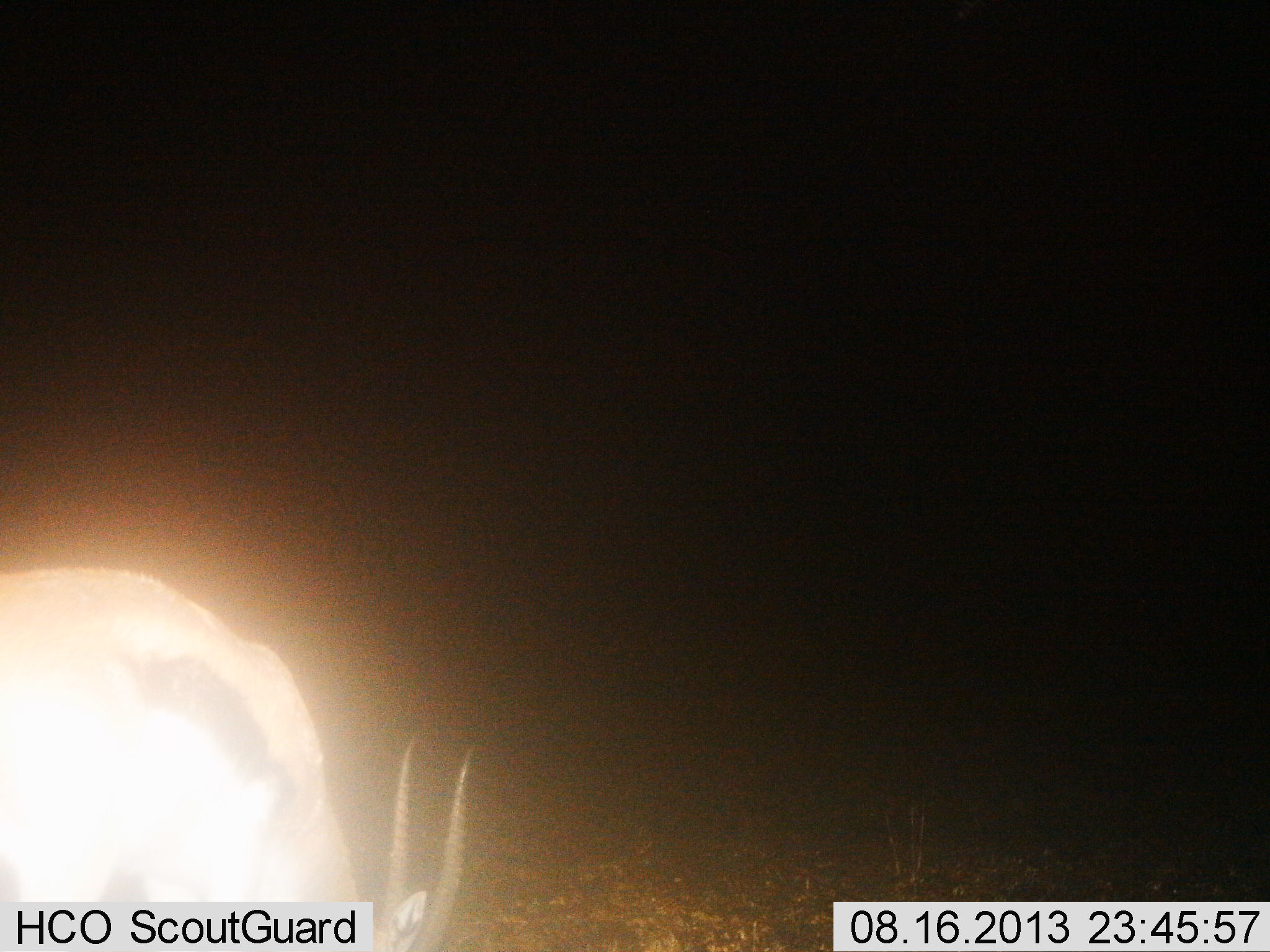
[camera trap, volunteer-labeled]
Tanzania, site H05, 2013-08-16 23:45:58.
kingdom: Animalia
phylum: Chordata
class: Mammalia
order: Artiodactyla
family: Bovidae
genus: Eudorcas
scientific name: Eudorcas thomsonii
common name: thomson's gazelle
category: gazellethomsons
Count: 1.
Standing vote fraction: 20%.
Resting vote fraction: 0%.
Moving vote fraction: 10%.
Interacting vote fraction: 0%.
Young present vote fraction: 0%.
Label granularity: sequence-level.